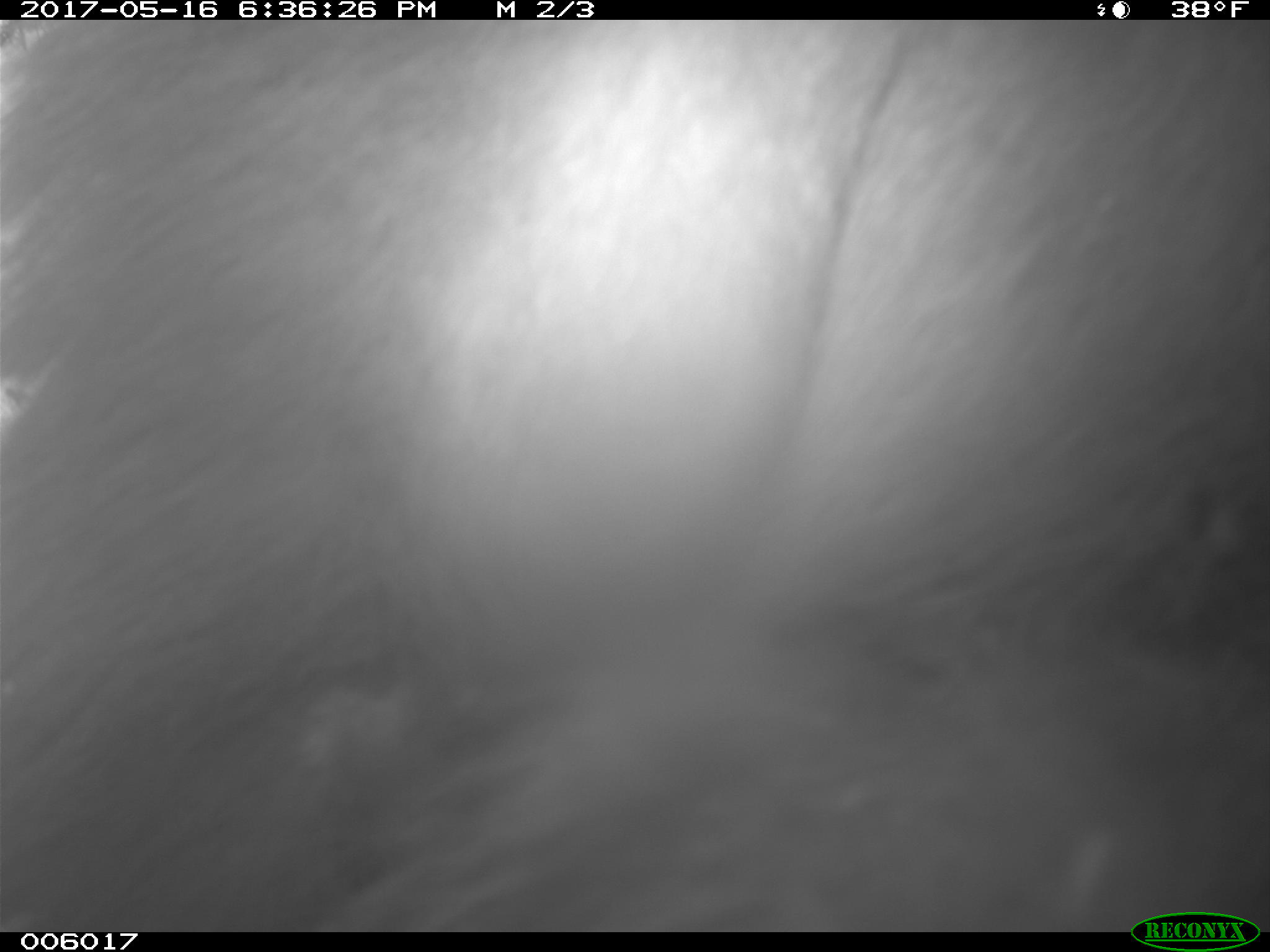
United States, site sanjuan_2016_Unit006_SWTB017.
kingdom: Animalia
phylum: Chordata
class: Mammalia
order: Carnivora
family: Ursidae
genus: Ursus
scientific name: Ursus americanus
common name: american black bear